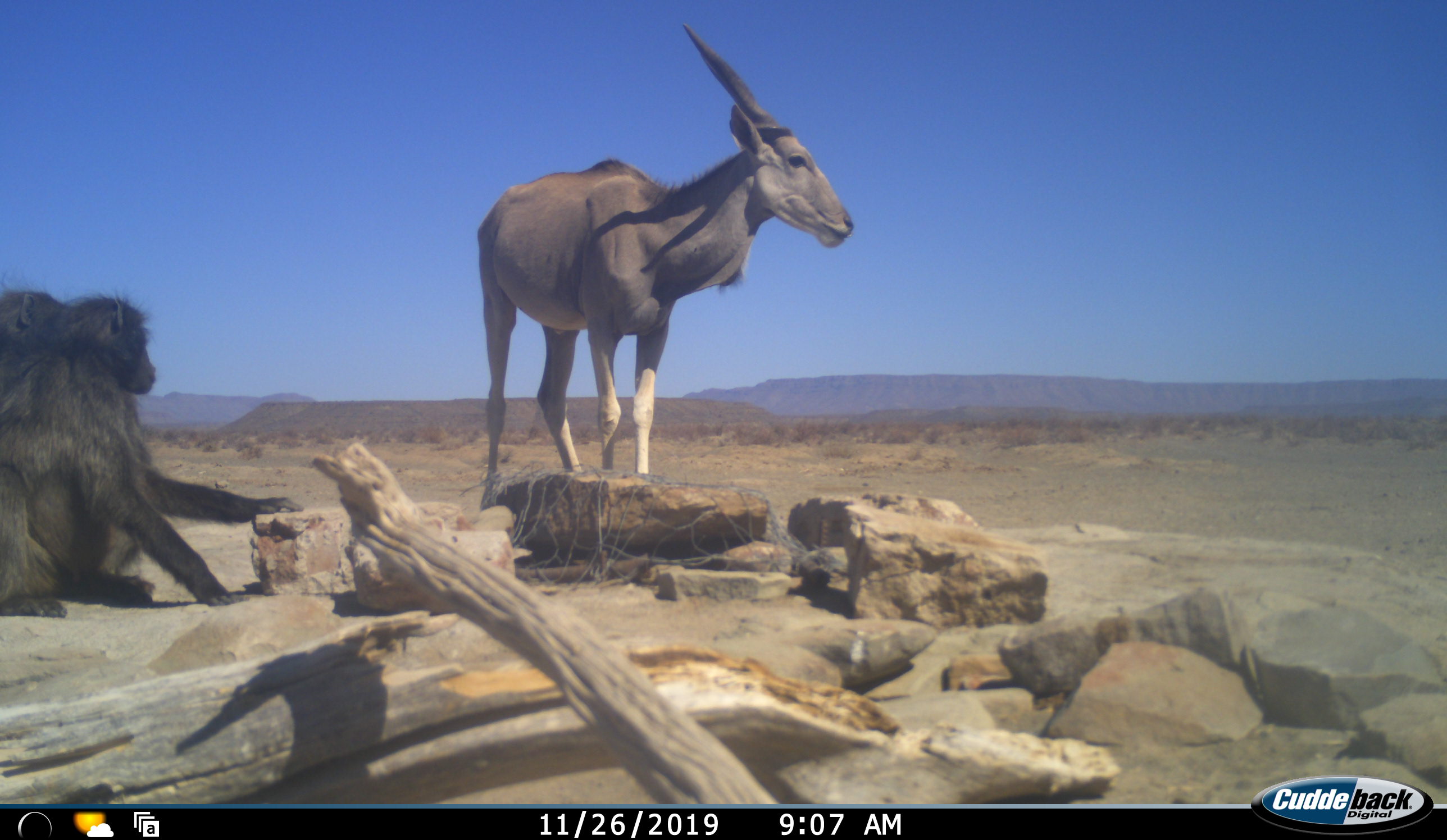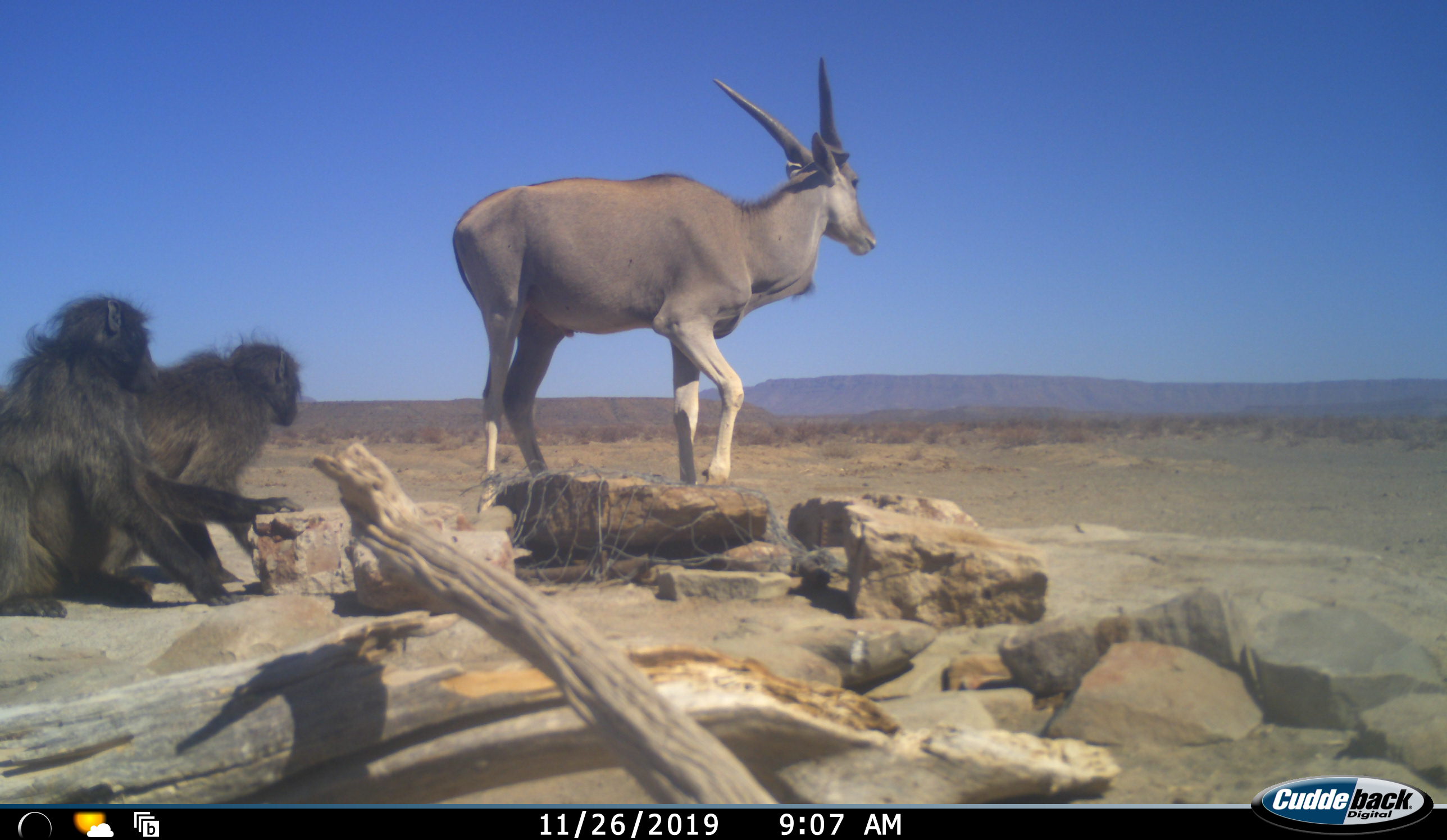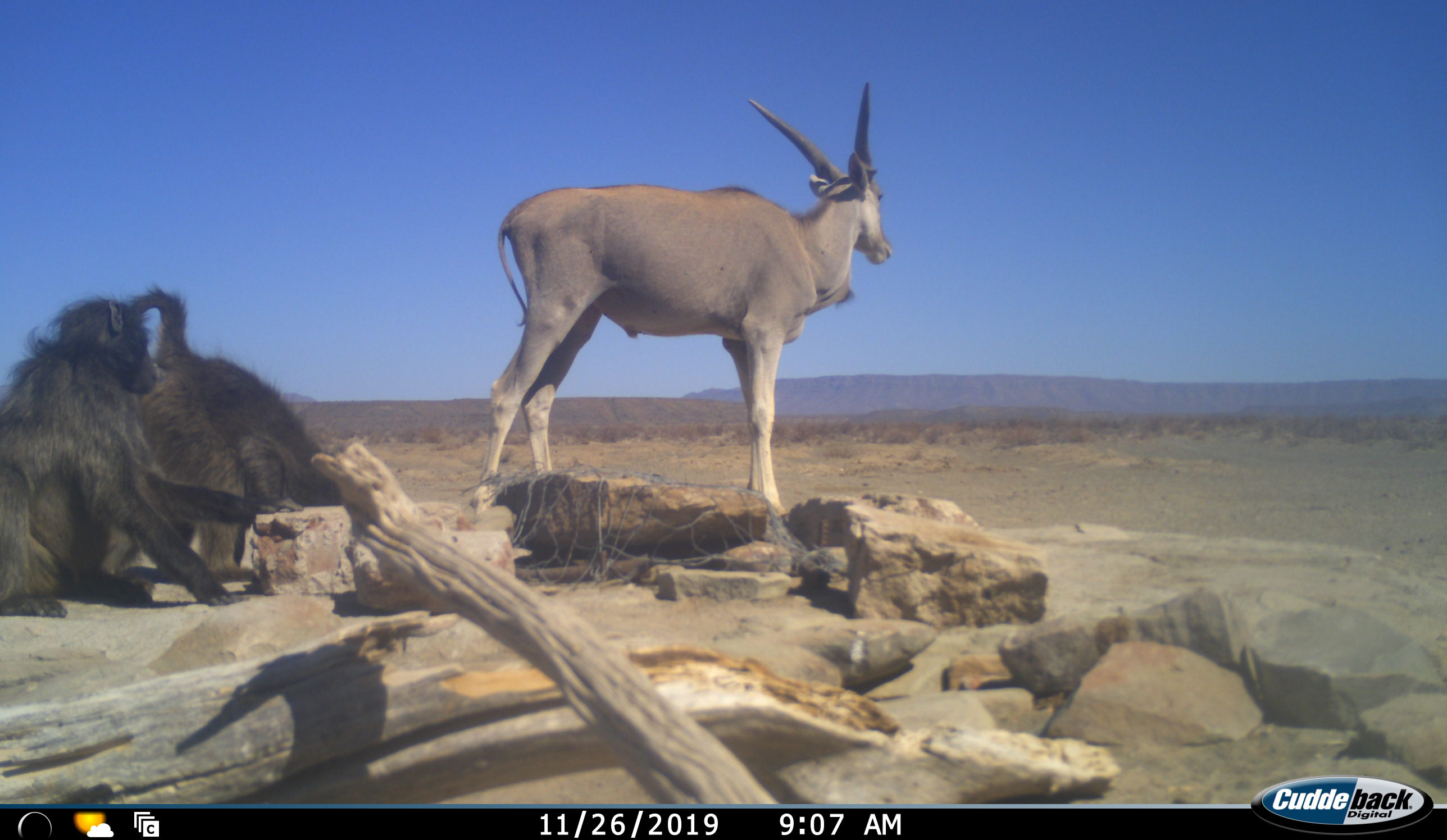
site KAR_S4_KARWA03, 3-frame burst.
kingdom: Animalia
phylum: Chordata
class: Mammalia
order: Primates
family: Cercopithecidae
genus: Papio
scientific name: Papio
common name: baboon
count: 2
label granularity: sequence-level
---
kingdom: Animalia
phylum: Chordata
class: Mammalia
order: Artiodactyla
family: Bovidae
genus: Tragelaphus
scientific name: Tragelaphus oryx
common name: eland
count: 1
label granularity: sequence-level